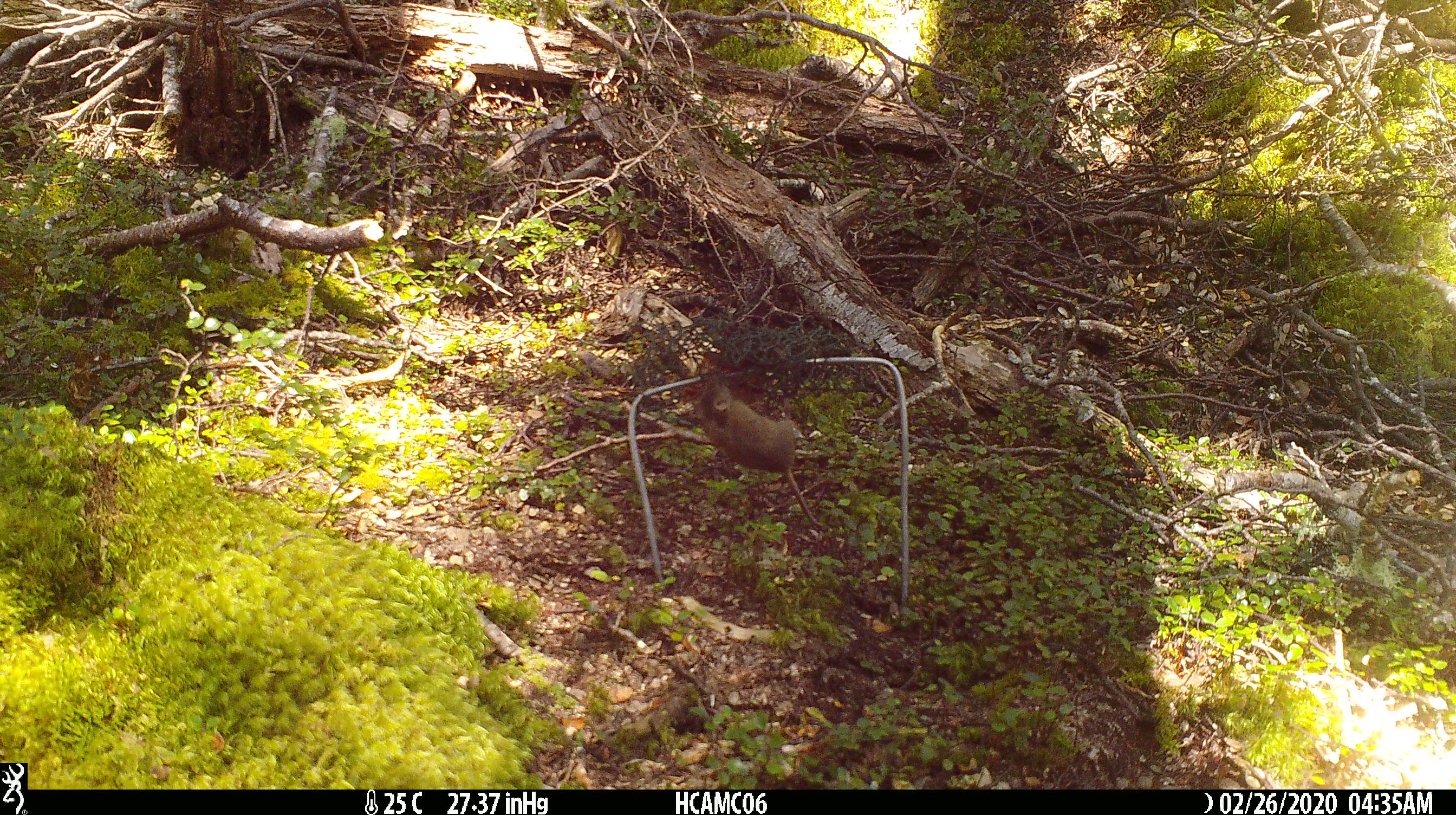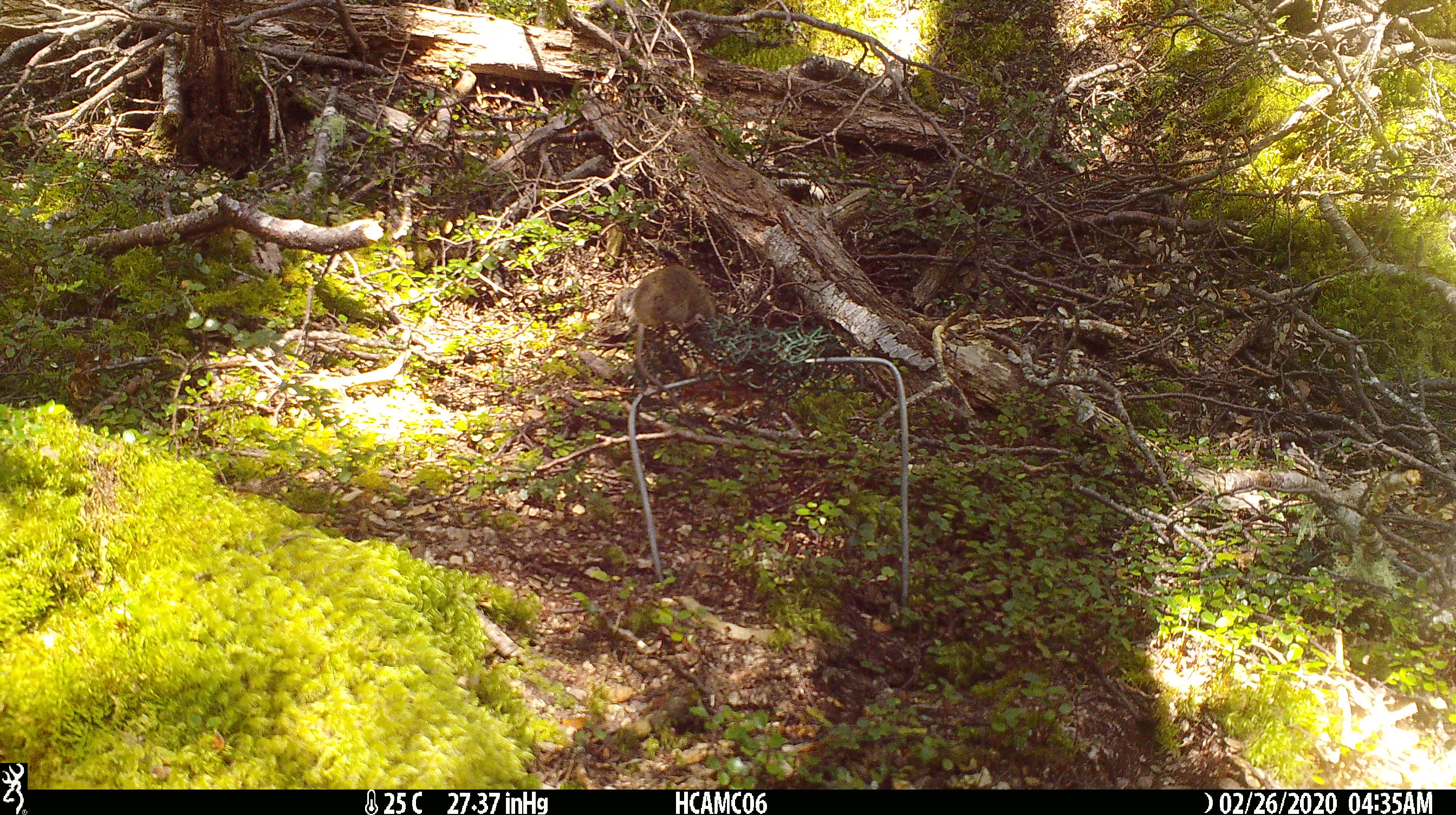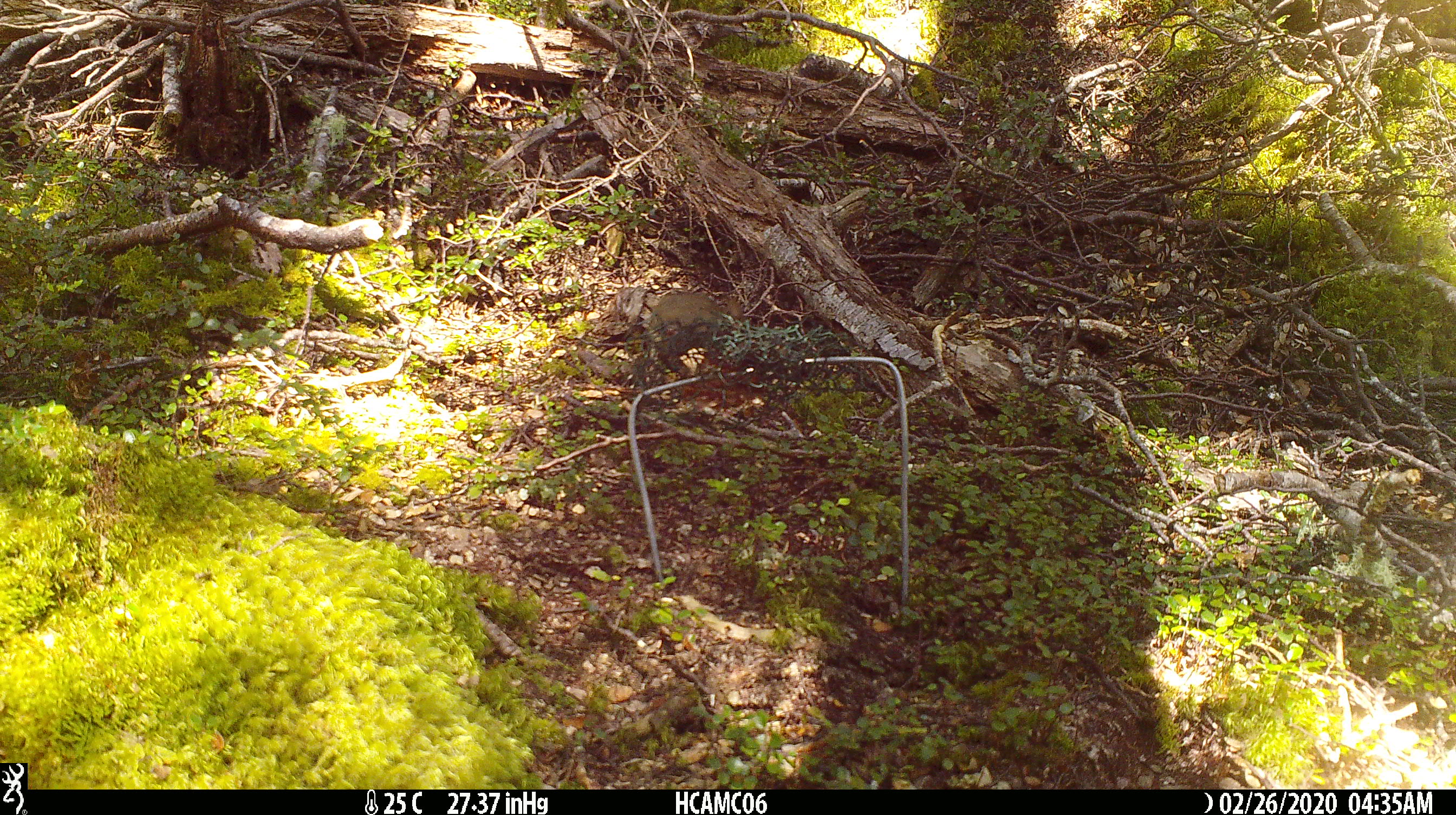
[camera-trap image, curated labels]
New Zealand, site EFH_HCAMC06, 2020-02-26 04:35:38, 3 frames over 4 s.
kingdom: Animalia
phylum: Chordata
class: Mammalia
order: Rodentia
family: Muridae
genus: Mus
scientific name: Mus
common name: mouse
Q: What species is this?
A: Mouse (Mus).